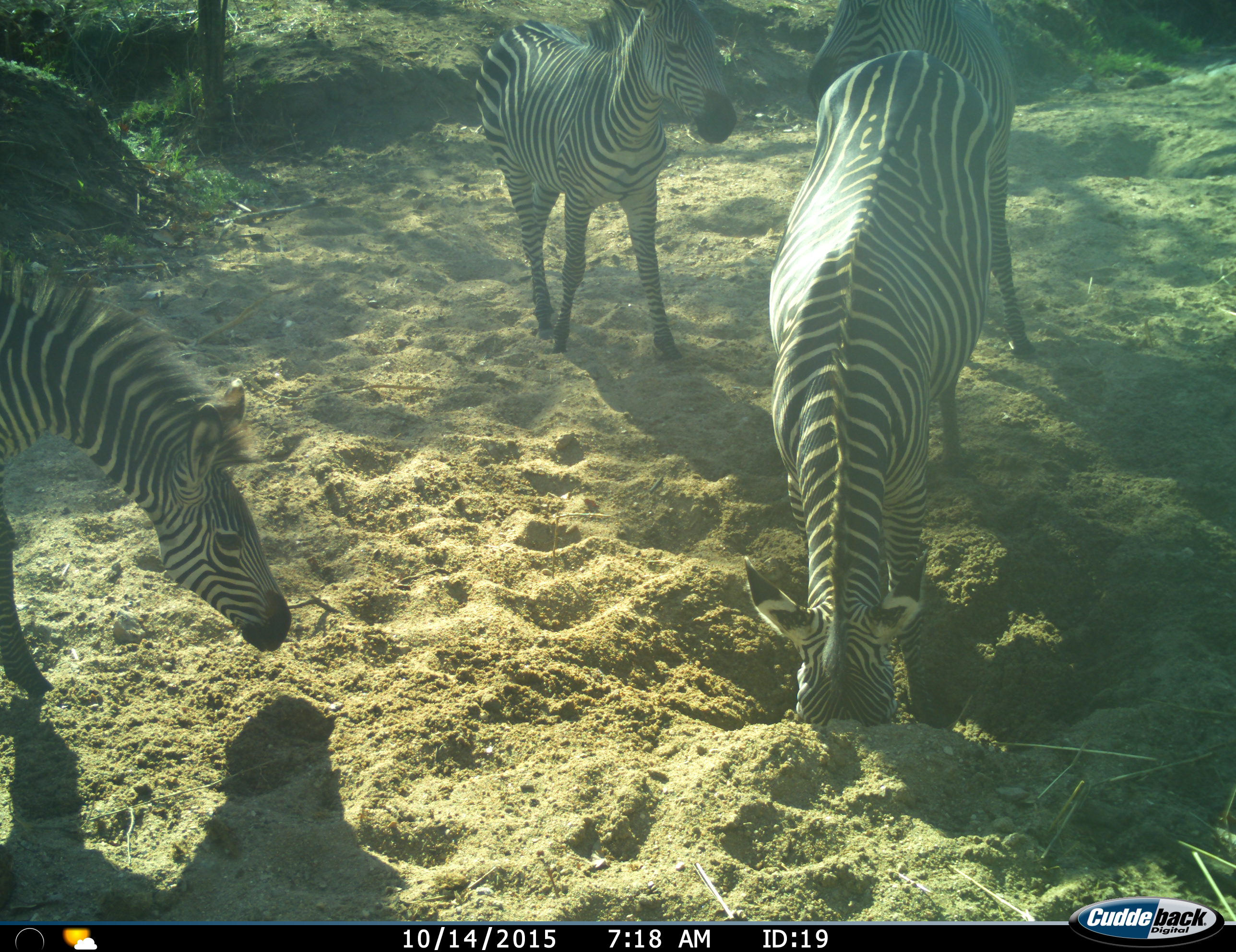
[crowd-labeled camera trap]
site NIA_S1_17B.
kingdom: Animalia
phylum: Chordata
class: Mammalia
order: Perissodactyla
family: Equidae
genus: Equus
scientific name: Equus quagga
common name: plains zebra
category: zebraplains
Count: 4.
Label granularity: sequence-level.